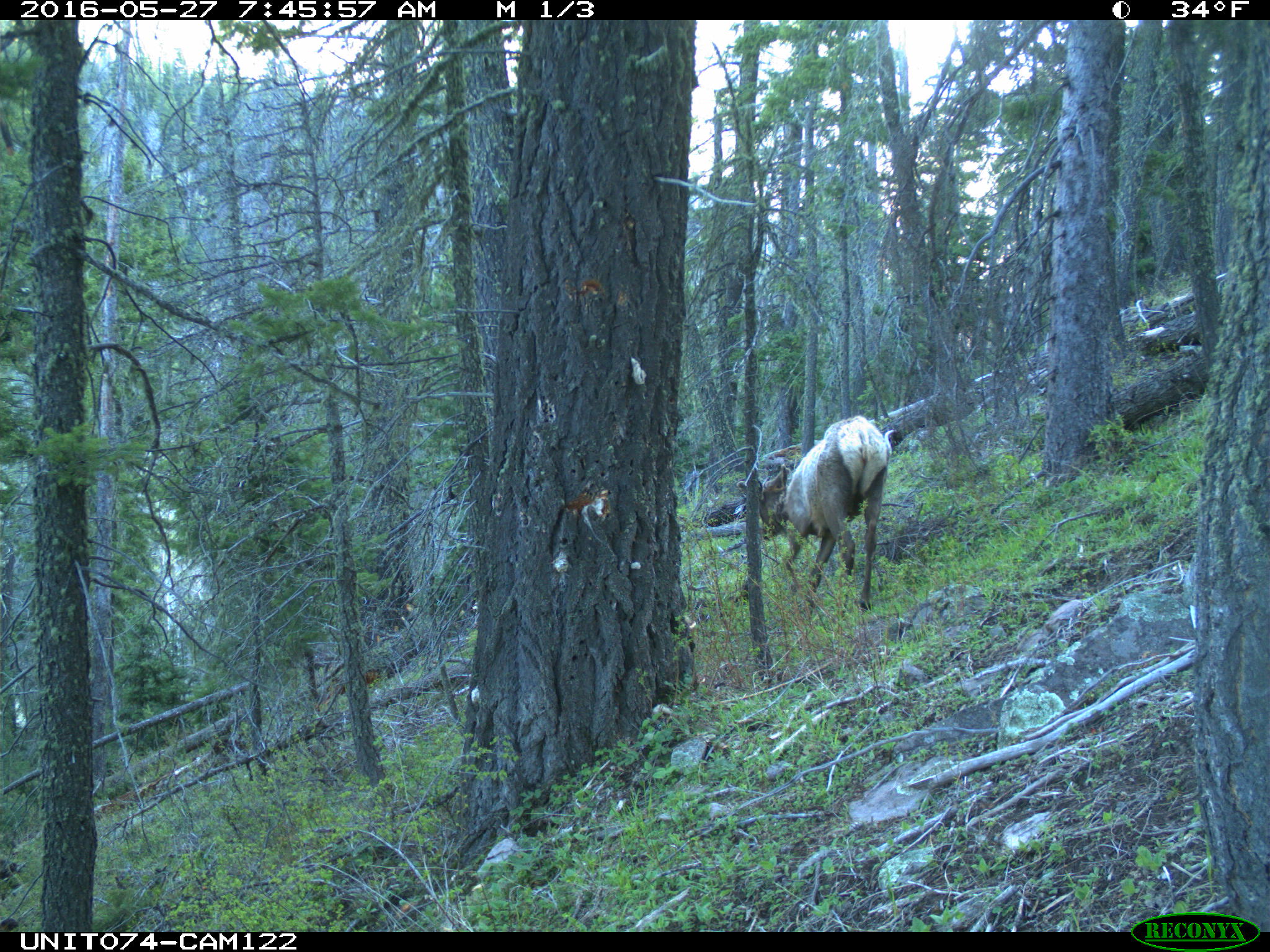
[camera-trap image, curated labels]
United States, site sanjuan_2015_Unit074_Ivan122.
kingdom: Animalia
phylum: Chordata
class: Mammalia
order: Artiodactyla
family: Cervidae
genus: Cervus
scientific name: Cervus elaphus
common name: red deer